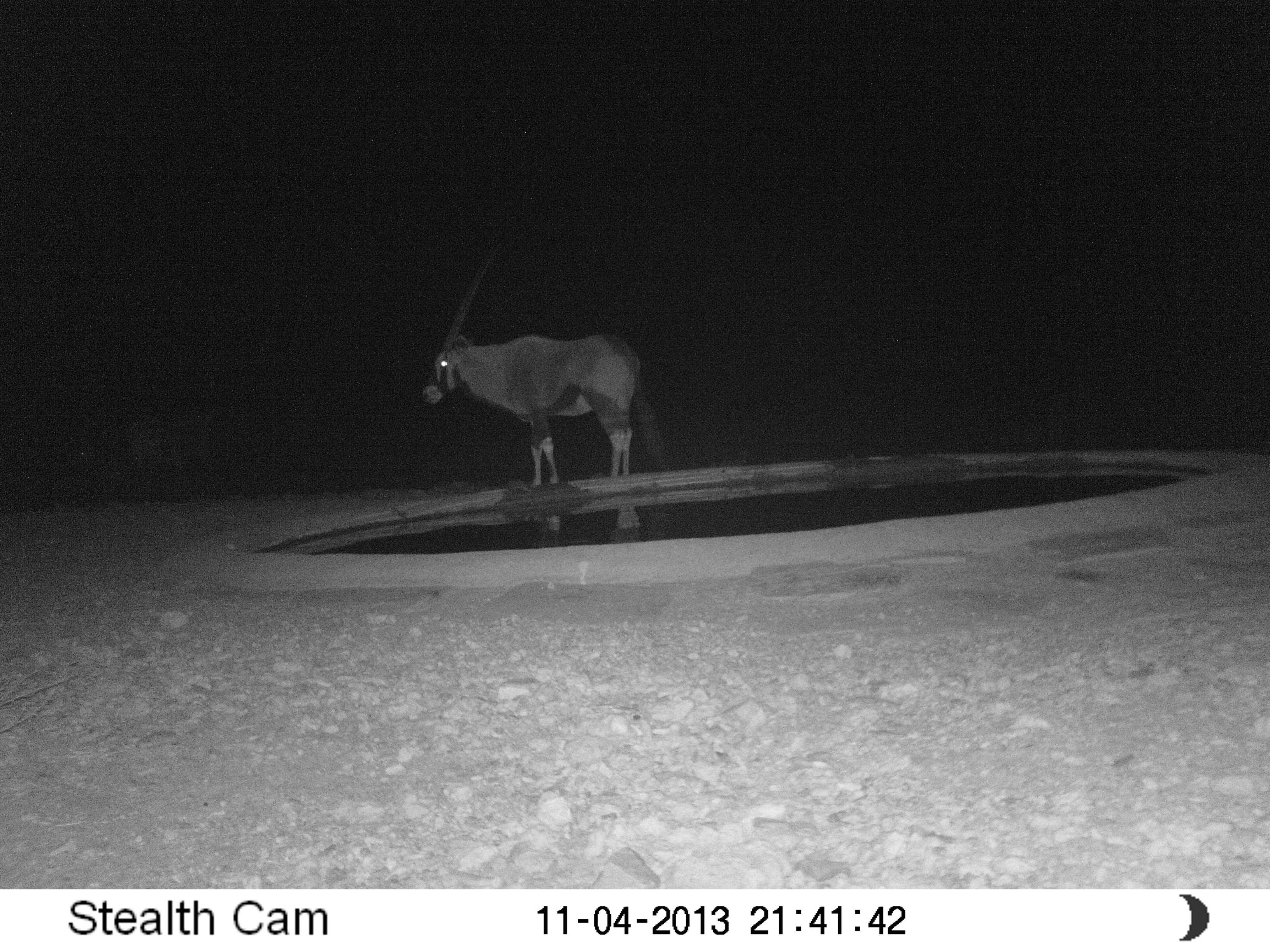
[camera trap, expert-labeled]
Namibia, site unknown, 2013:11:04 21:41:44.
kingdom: Animalia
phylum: Chordata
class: Mammalia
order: Artiodactyla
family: Bovidae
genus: Oryx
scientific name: Oryx gazella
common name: gemsbok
Oryx gazella (gemsbok).